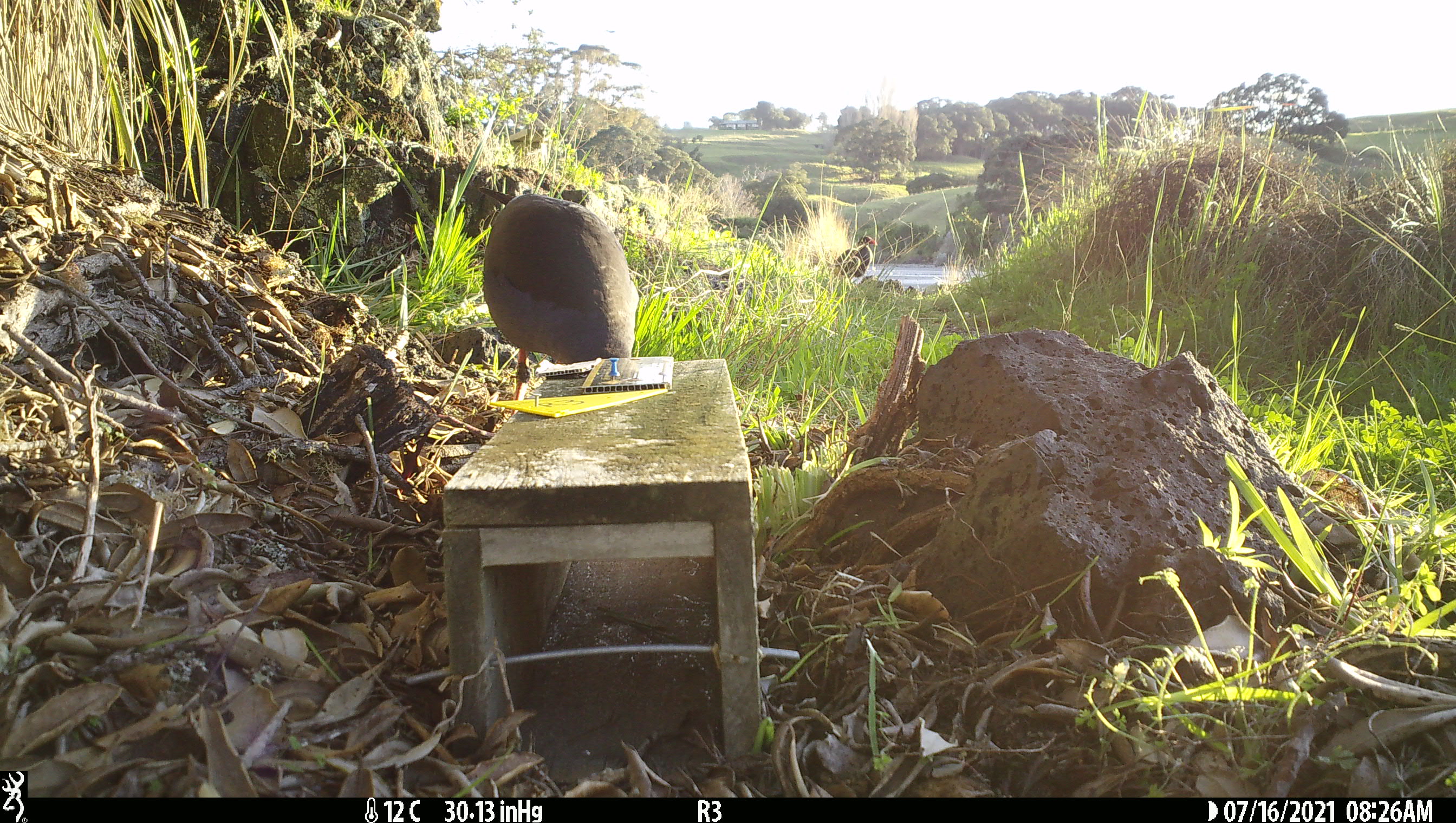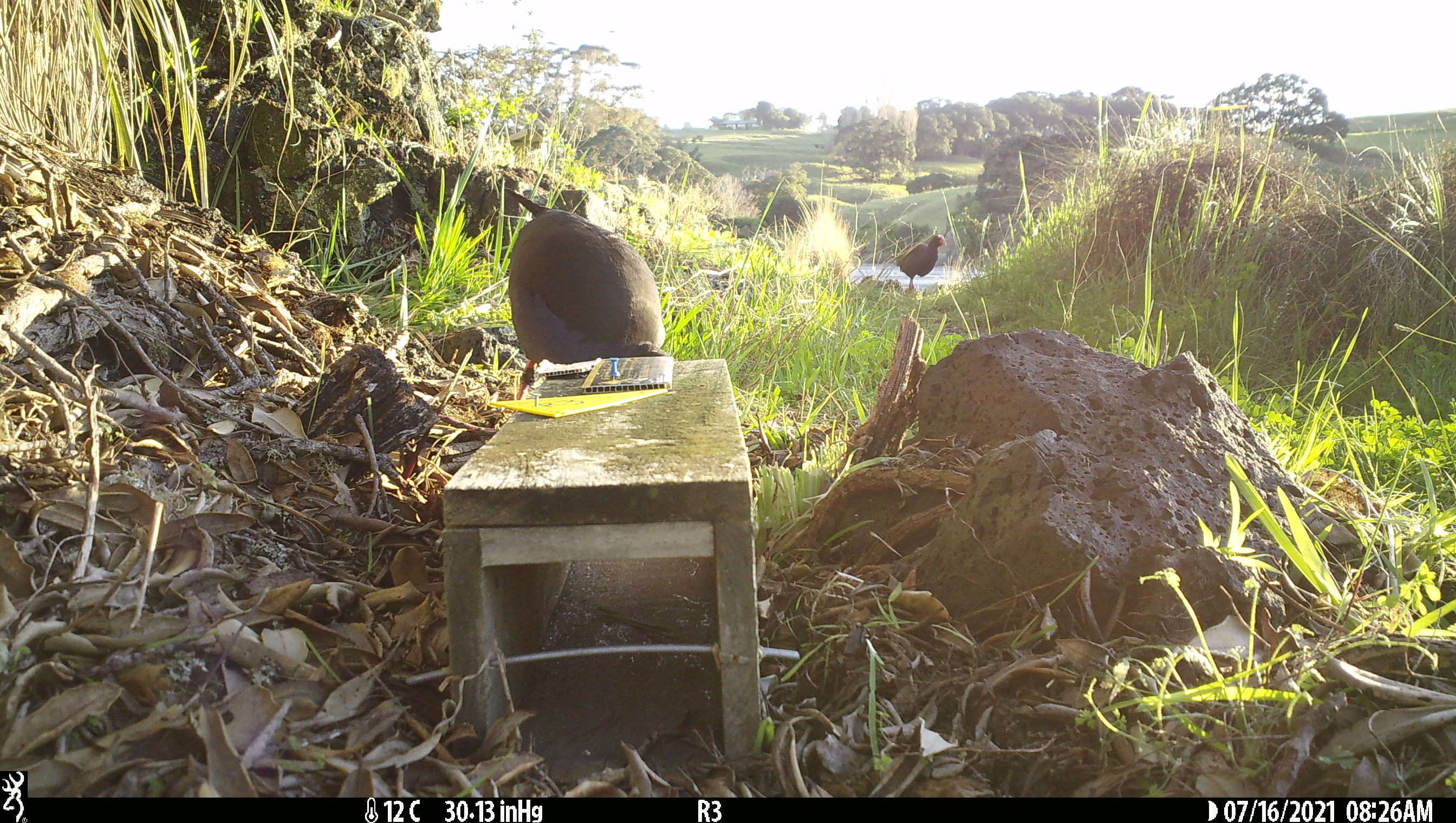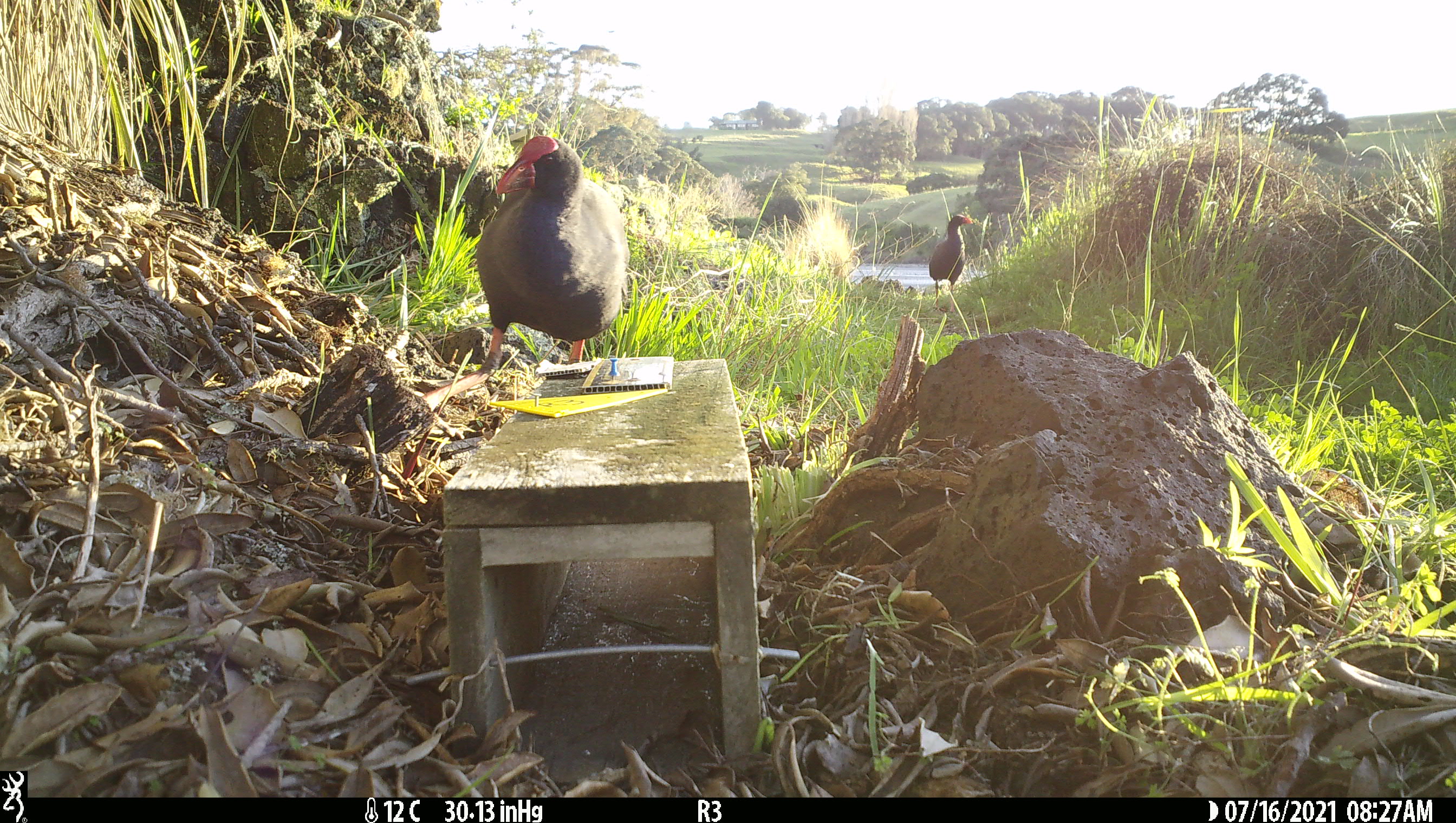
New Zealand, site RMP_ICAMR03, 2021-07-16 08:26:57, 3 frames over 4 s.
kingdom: Animalia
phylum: Chordata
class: Aves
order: Gruiformes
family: Rallidae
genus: Porphyrio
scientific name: Porphyrio melanotus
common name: australasian swamphen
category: pukeko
Pukeko (australasian swamphen) (Porphyrio melanotus).